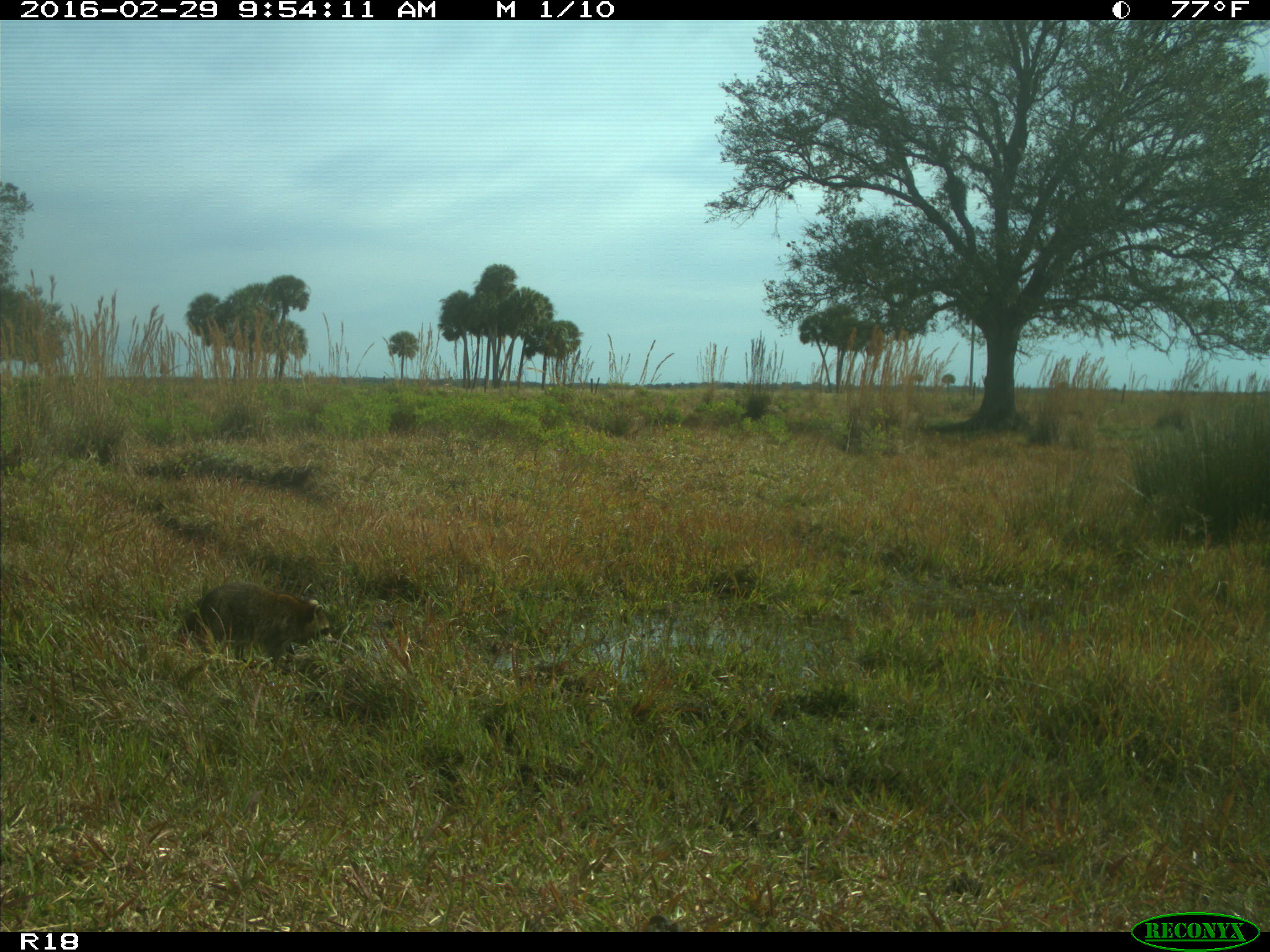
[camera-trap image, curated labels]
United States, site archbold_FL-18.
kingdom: Animalia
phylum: Chordata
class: Mammalia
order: Carnivora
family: Procyonidae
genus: Procyon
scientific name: Procyon lotor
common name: common raccoon